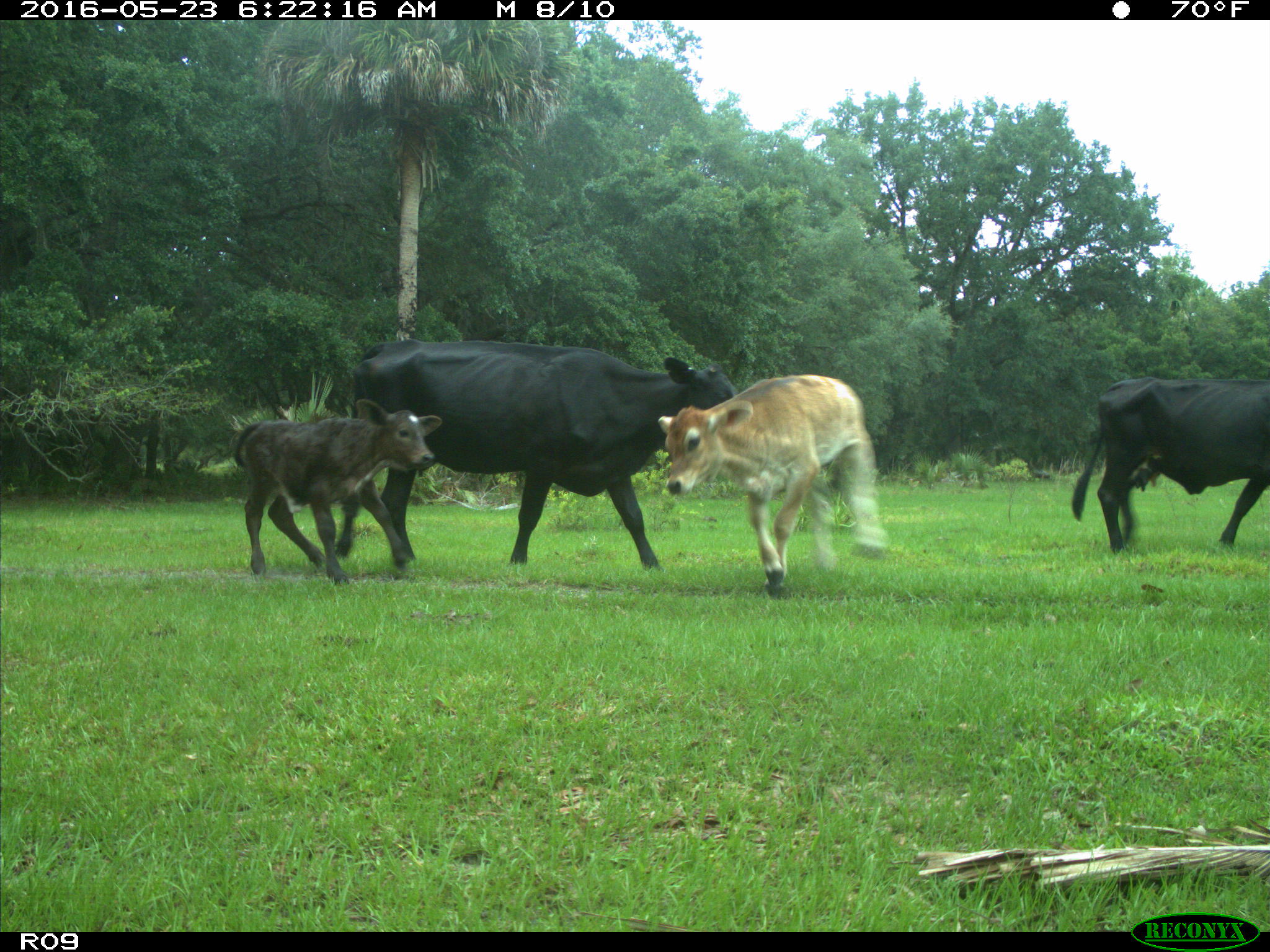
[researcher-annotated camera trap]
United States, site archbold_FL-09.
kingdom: Animalia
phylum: Chordata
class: Mammalia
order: Artiodactyla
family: Bovidae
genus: Bos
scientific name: Bos taurus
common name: domestic cow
Bos taurus (domestic cow).